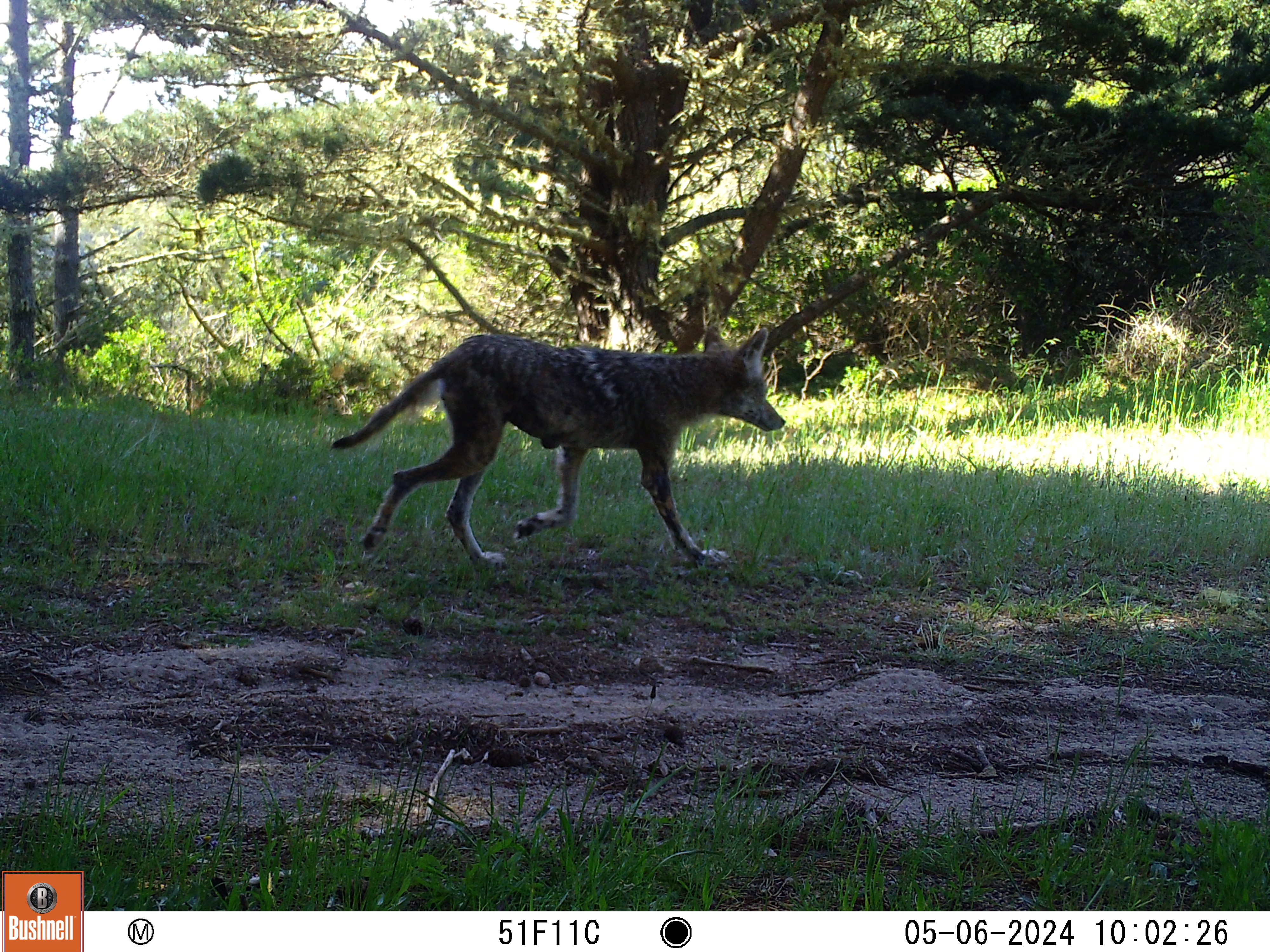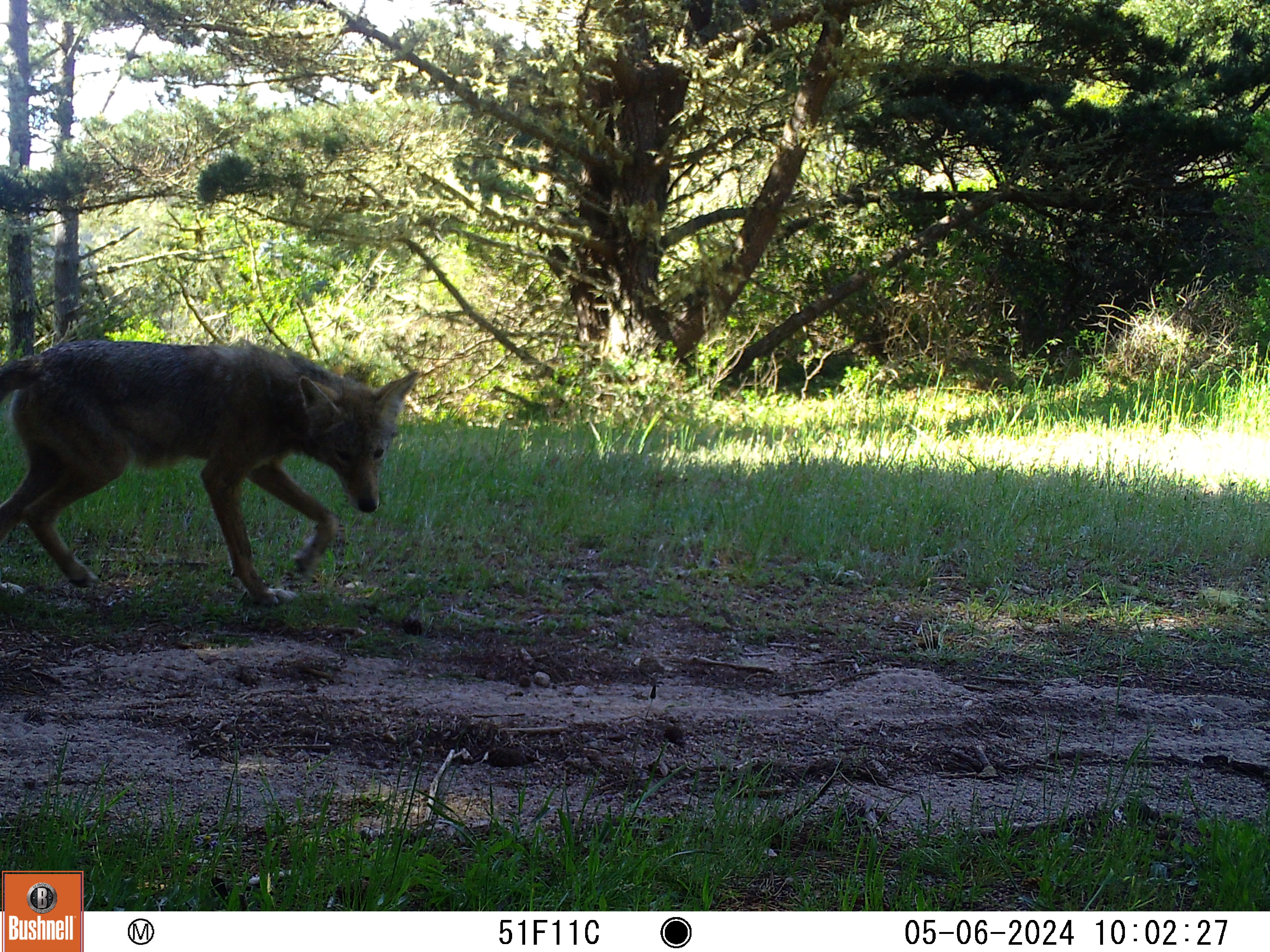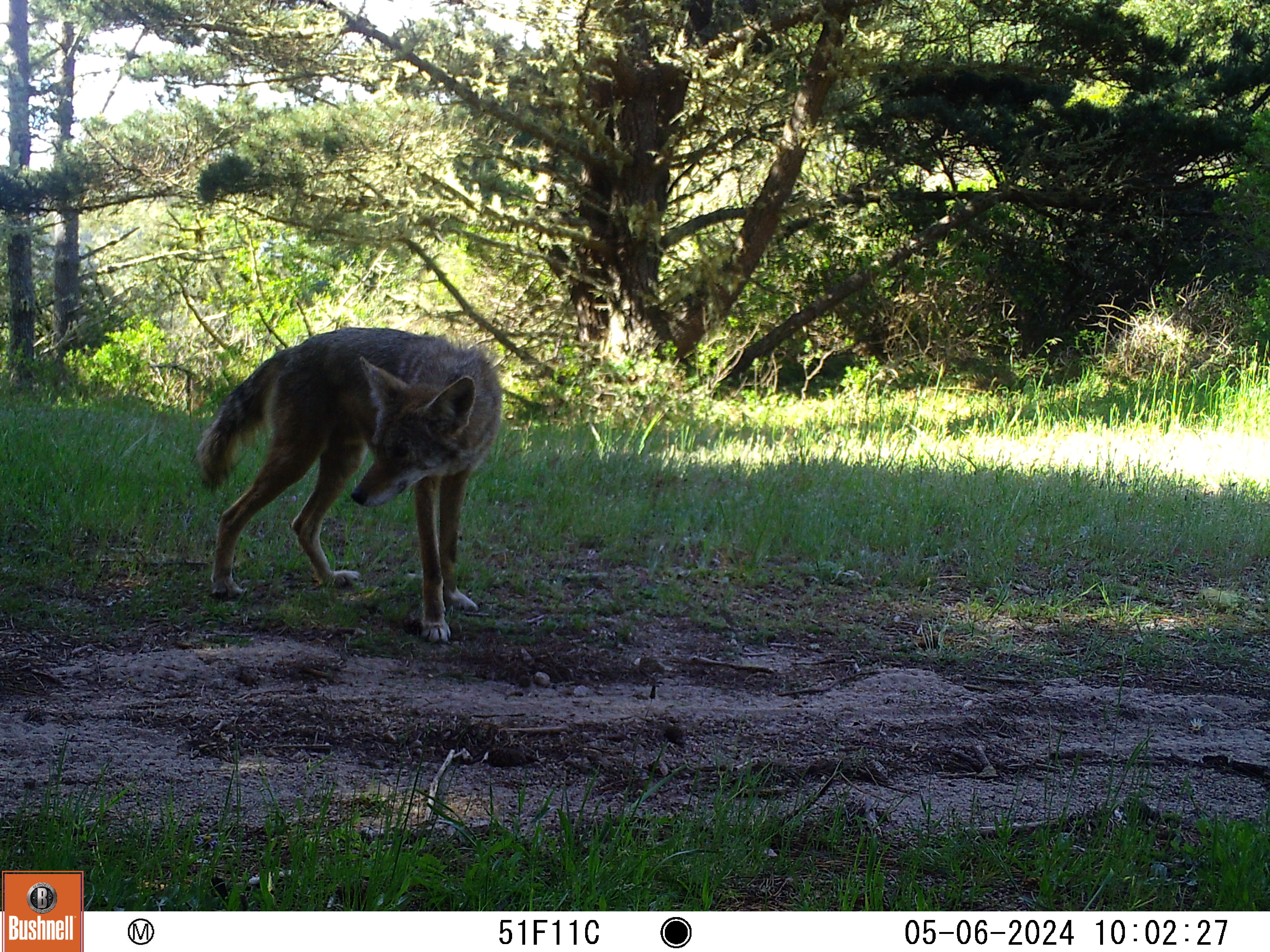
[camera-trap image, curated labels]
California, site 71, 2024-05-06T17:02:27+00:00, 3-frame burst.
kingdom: Animalia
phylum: Chordata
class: Mammalia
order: Carnivora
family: Canidae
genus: Canis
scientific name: Canis latrans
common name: coyote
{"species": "coyote (Canis latrans)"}